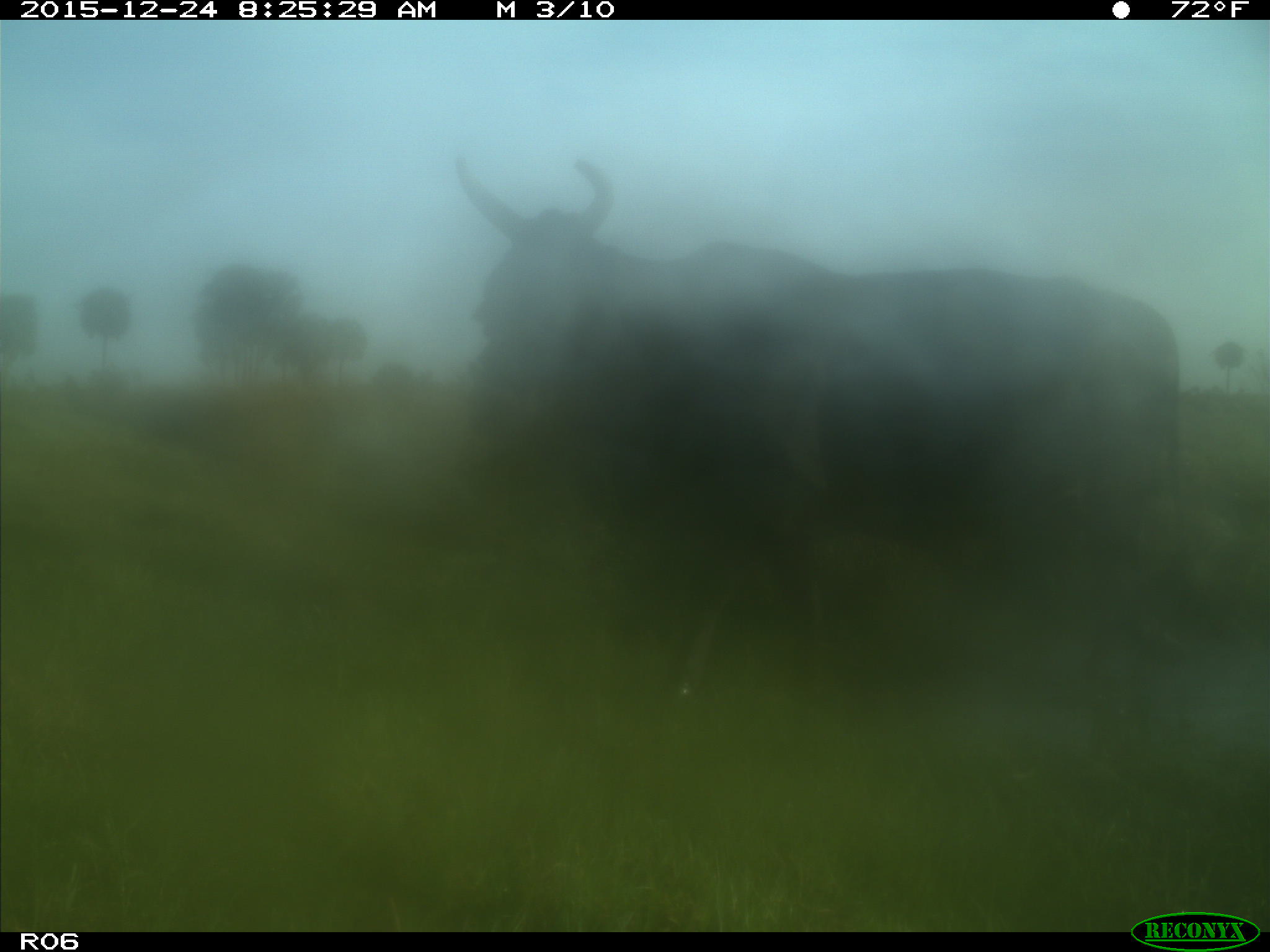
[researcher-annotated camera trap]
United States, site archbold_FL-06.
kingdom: Animalia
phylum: Chordata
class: Mammalia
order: Artiodactyla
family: Bovidae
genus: Bos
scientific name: Bos taurus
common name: domestic cow